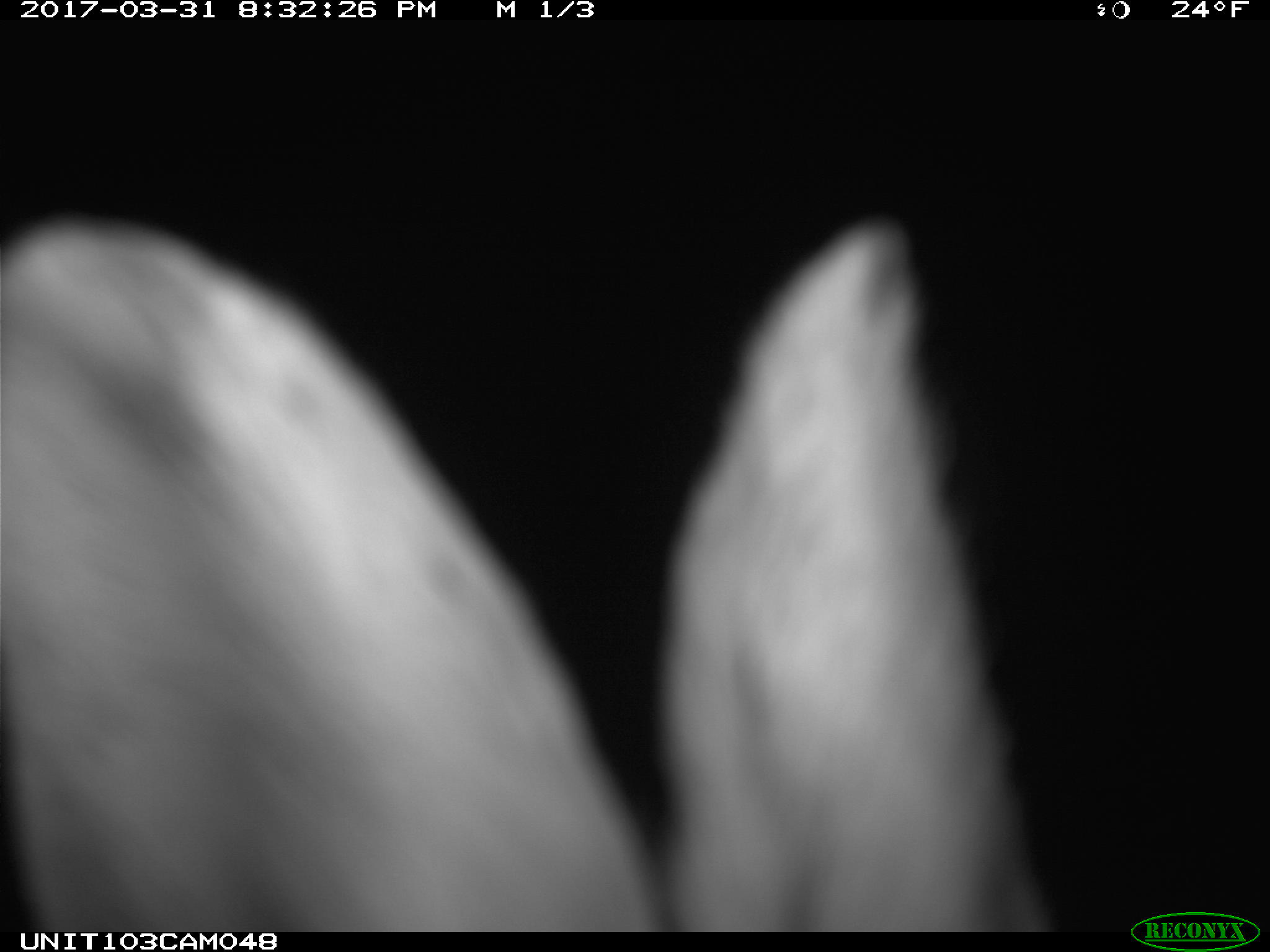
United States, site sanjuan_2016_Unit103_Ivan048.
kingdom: Animalia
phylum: Chordata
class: Mammalia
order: Lagomorpha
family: Leporidae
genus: Lepus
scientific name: Lepus americanus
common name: snowshoe hare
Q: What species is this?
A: Lepus americanus (snowshoe hare).